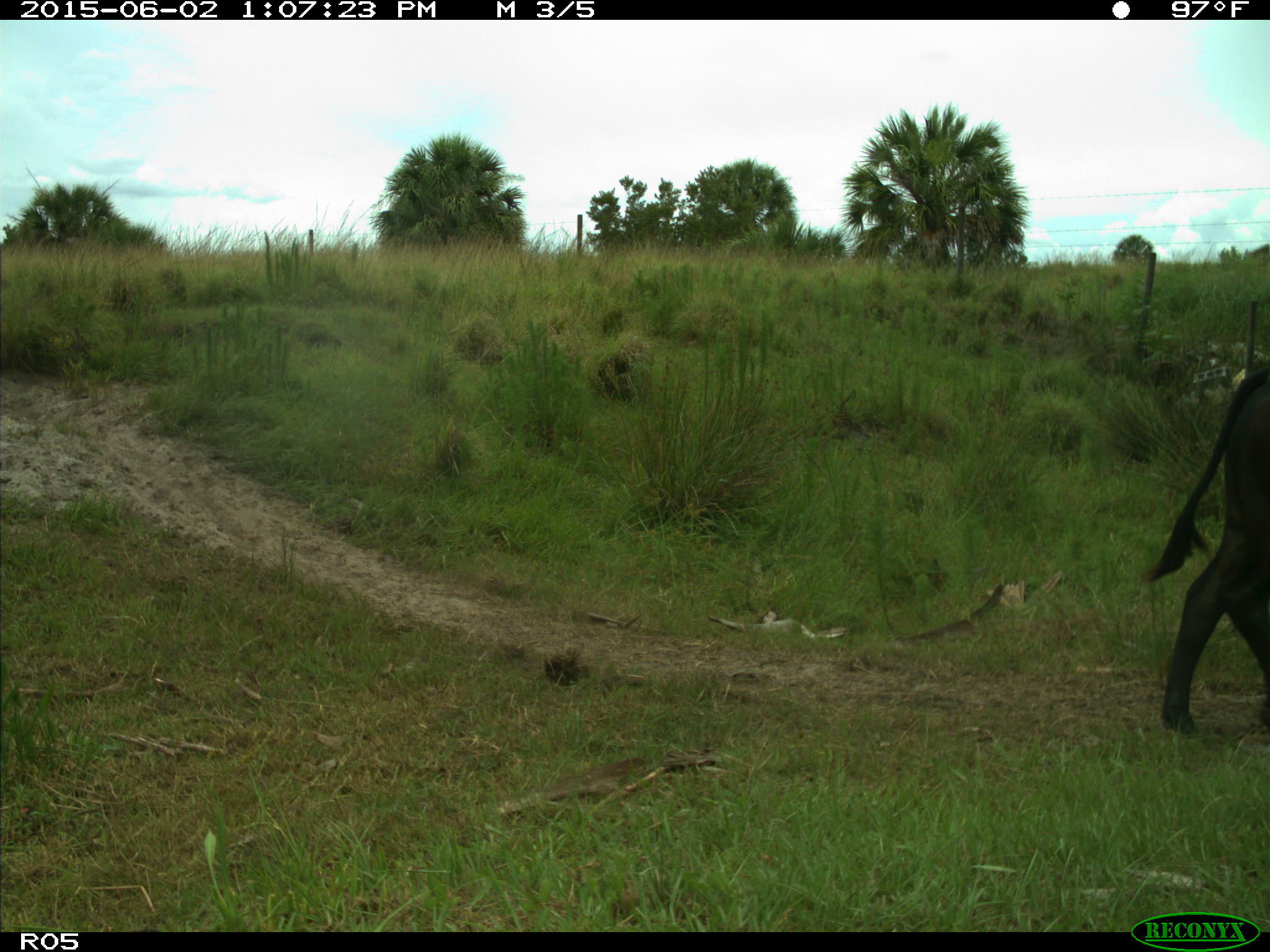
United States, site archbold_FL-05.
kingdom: Animalia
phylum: Chordata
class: Mammalia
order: Artiodactyla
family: Bovidae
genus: Bos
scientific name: Bos taurus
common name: domestic cow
Bos taurus (domestic cow).